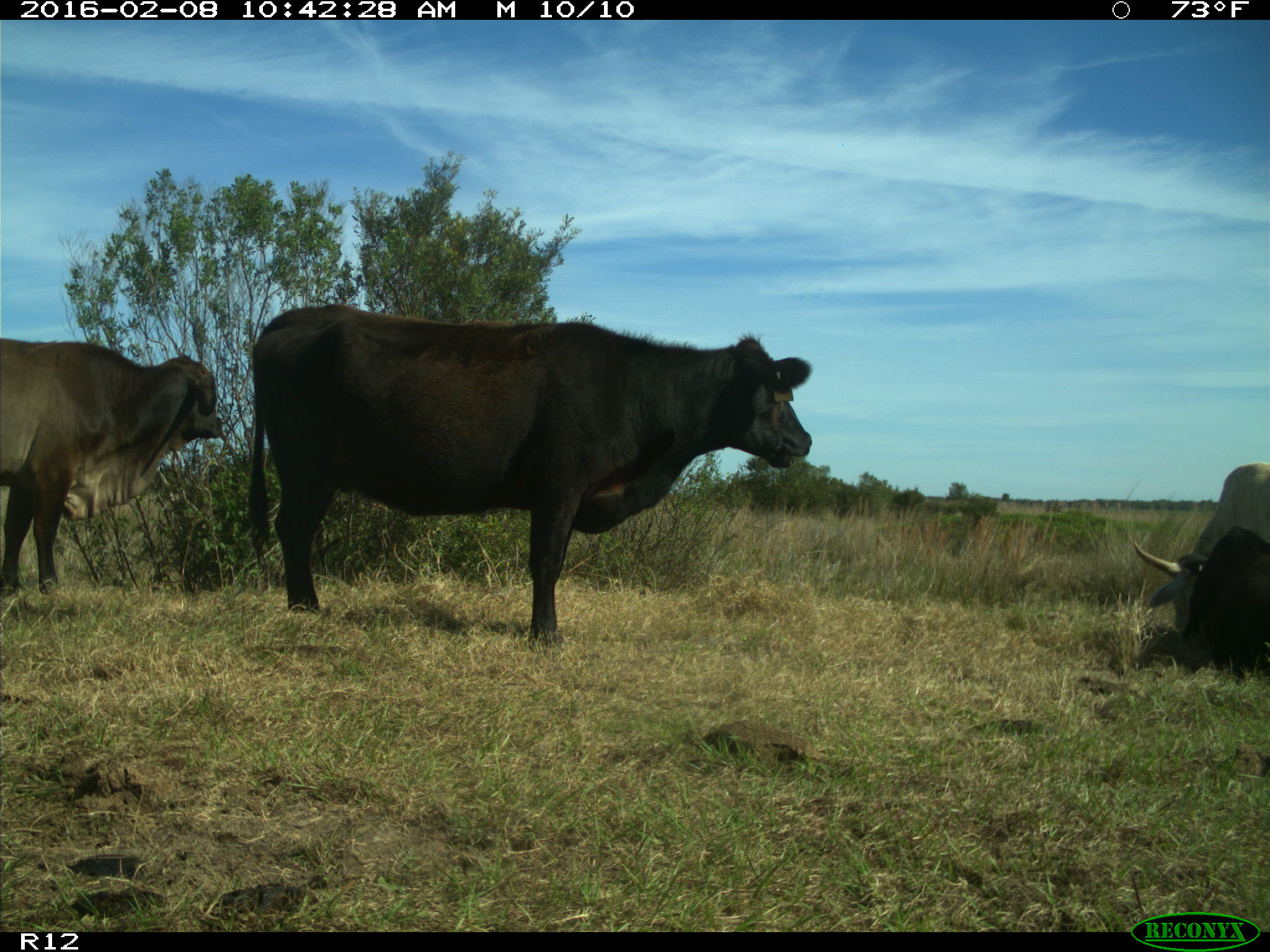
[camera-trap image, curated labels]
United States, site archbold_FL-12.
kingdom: Animalia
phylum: Chordata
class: Mammalia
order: Artiodactyla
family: Bovidae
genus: Bos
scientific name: Bos taurus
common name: domestic cow